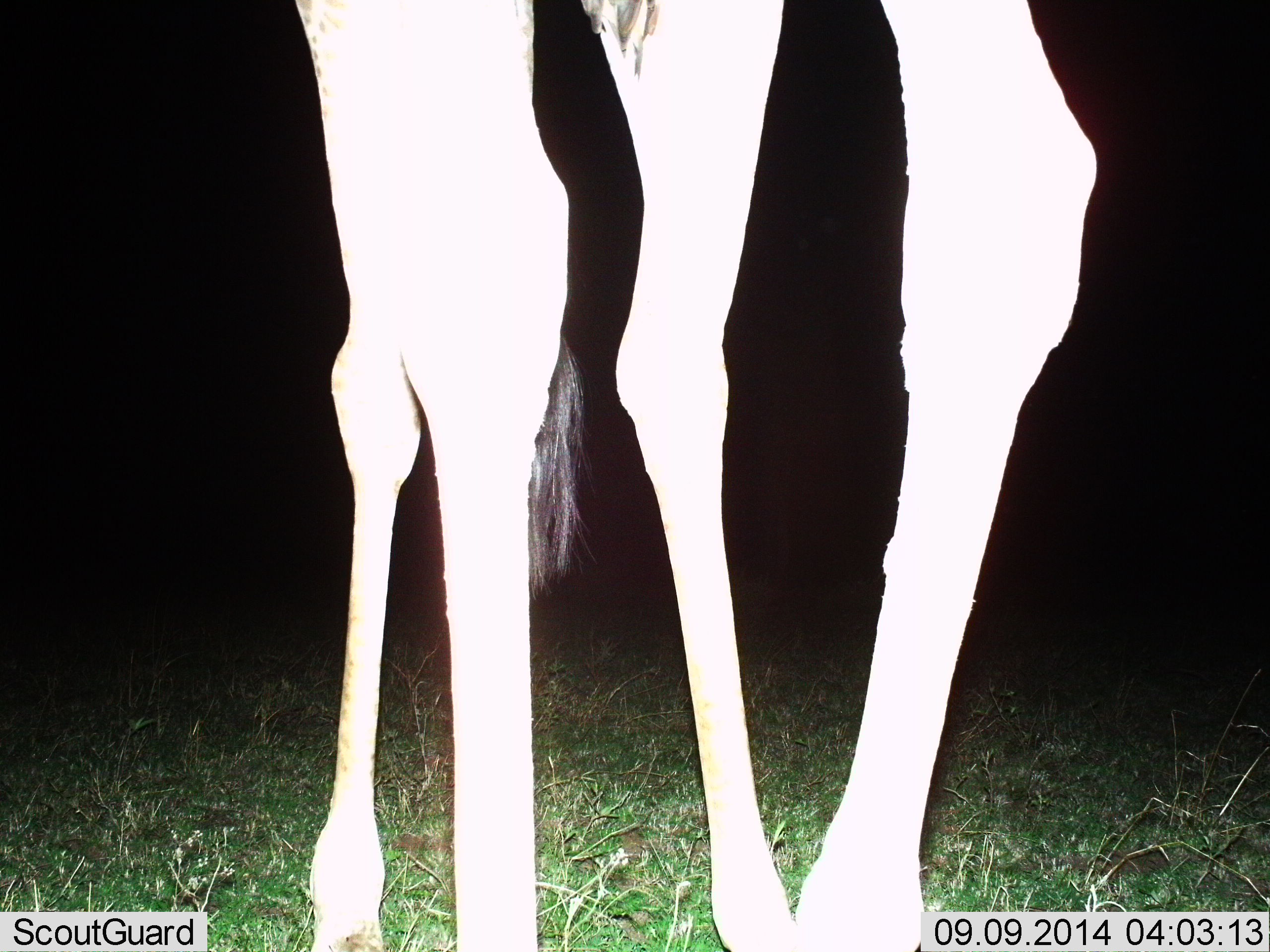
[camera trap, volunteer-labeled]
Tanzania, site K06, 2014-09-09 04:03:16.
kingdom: Animalia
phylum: Chordata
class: Mammalia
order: Artiodactyla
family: Giraffidae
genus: Giraffa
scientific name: Giraffa camelopardalis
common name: giraffe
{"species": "giraffe (Giraffa camelopardalis)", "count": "1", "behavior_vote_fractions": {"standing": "90%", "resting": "0%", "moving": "10%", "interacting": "0%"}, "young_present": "0%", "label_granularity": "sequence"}